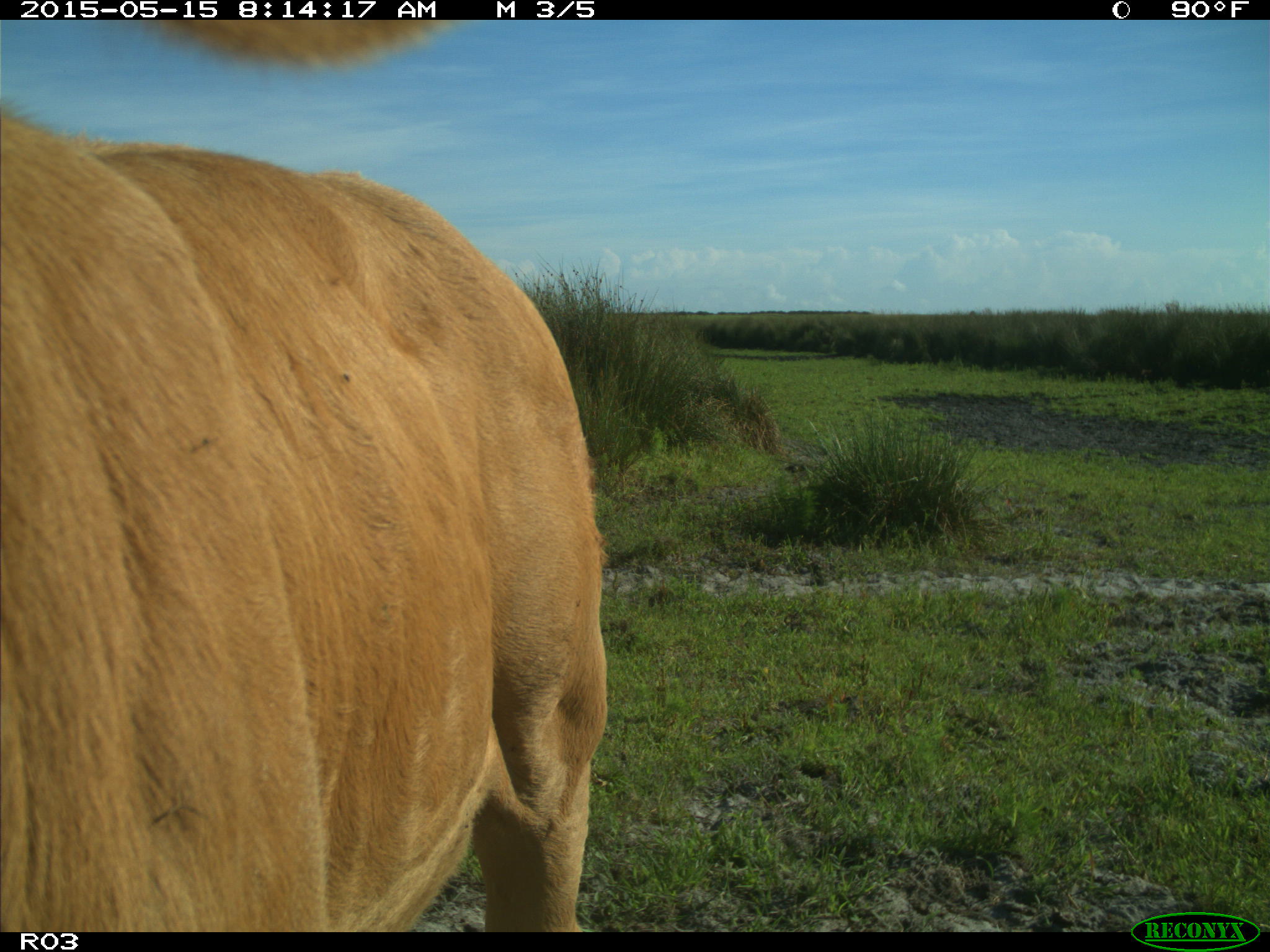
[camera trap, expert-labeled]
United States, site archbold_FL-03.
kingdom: Animalia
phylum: Chordata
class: Mammalia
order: Artiodactyla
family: Bovidae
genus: Bos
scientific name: Bos taurus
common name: domestic cow